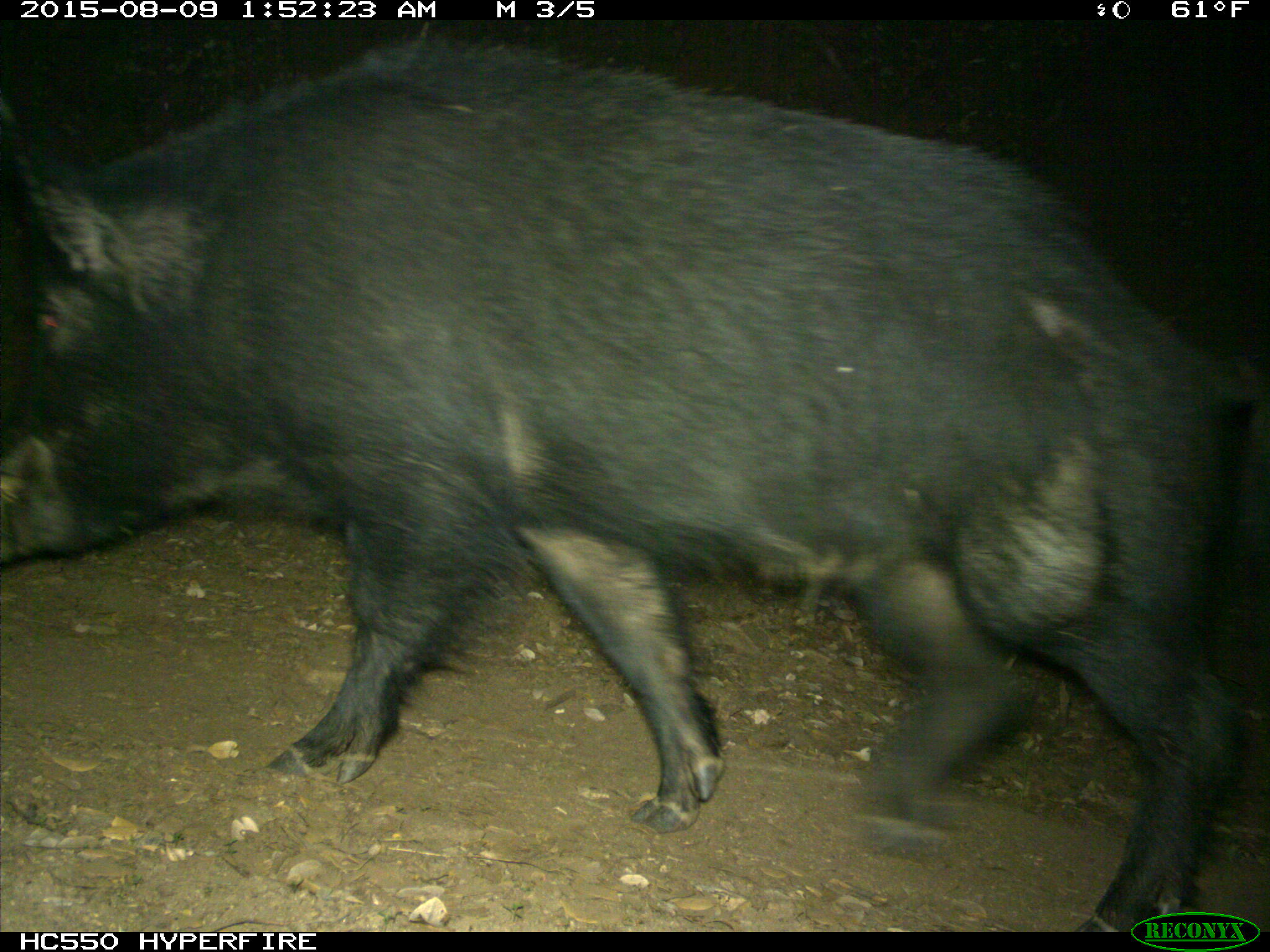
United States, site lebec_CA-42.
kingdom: Animalia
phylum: Chordata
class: Mammalia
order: Artiodactyla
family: Suidae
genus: Sus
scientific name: Sus scrofa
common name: wild boar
Sus scrofa (wild boar).